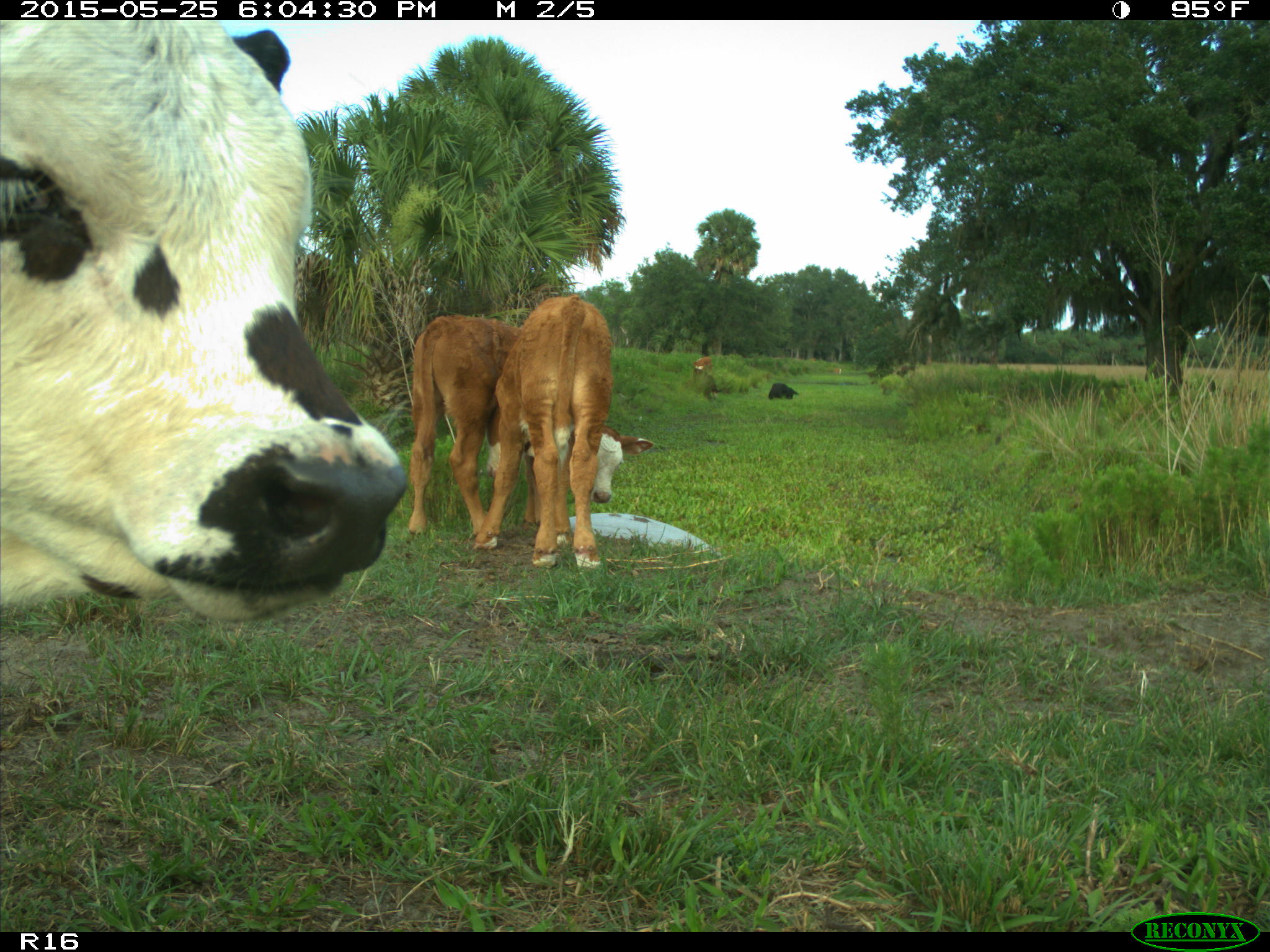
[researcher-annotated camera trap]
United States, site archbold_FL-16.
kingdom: Animalia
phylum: Chordata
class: Mammalia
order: Artiodactyla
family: Bovidae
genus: Bos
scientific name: Bos taurus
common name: domestic cow